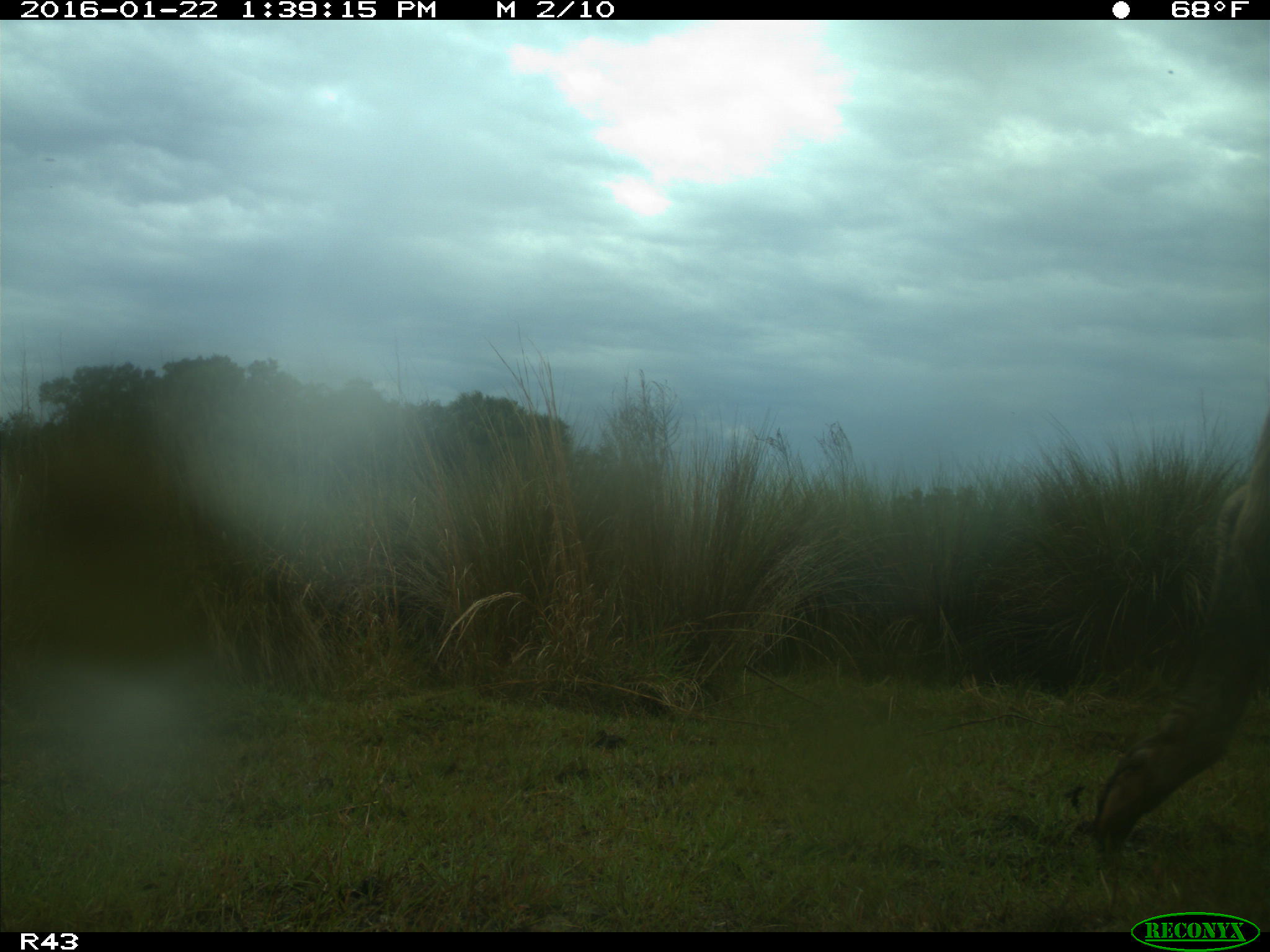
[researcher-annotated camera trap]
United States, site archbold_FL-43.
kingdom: Animalia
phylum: Chordata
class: Mammalia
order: Artiodactyla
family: Bovidae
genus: Bos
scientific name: Bos taurus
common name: domestic cow